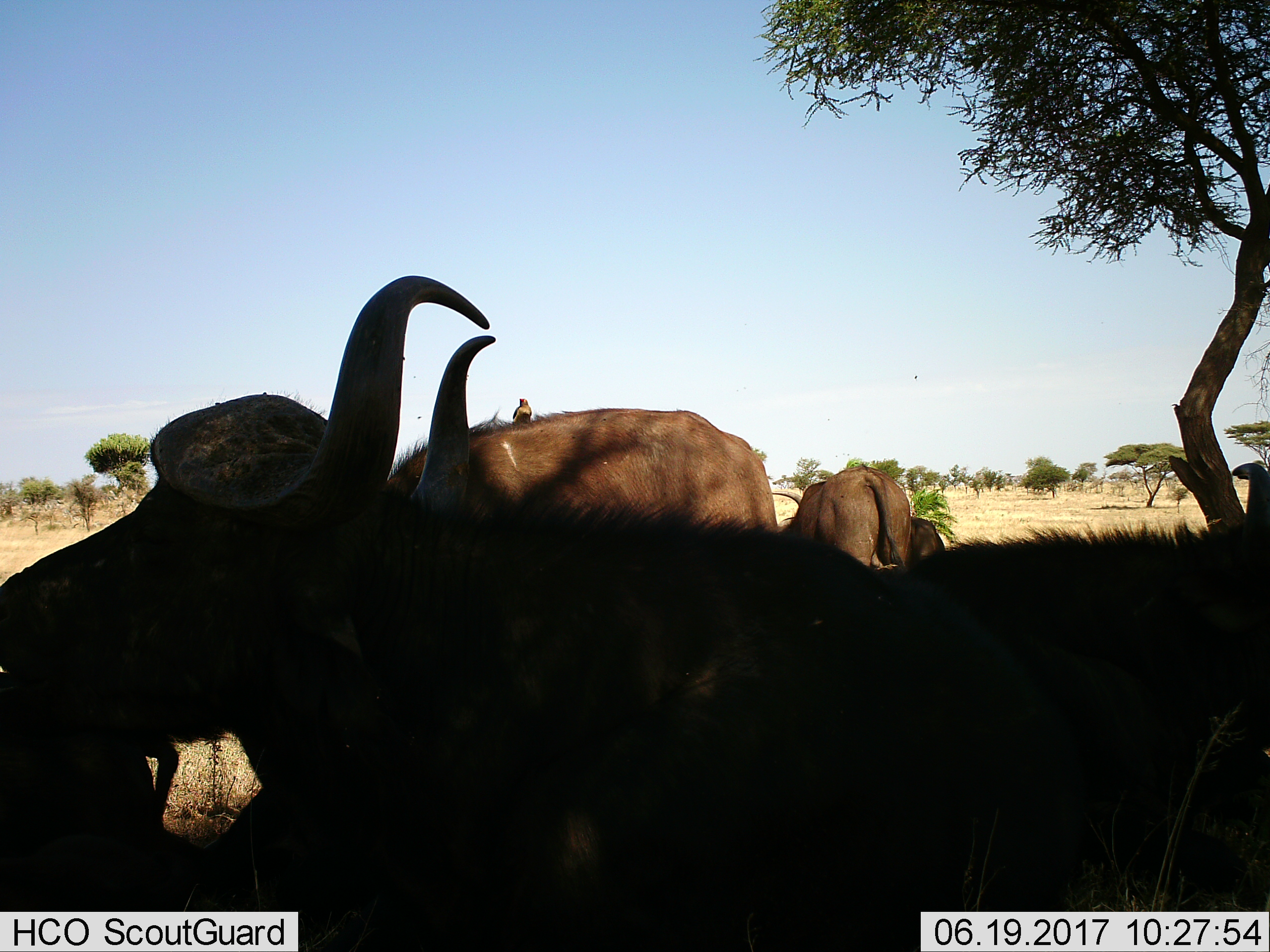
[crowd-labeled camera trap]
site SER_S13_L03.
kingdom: Animalia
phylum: Chordata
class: Aves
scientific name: Aves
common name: bird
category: birdother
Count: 1.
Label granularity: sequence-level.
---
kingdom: Animalia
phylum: Chordata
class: Mammalia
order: Artiodactyla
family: Bovidae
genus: Connochaetes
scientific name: Connochaetes taurinus taurinus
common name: blue wildebeest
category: wildebeestblue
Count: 4.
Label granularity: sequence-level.